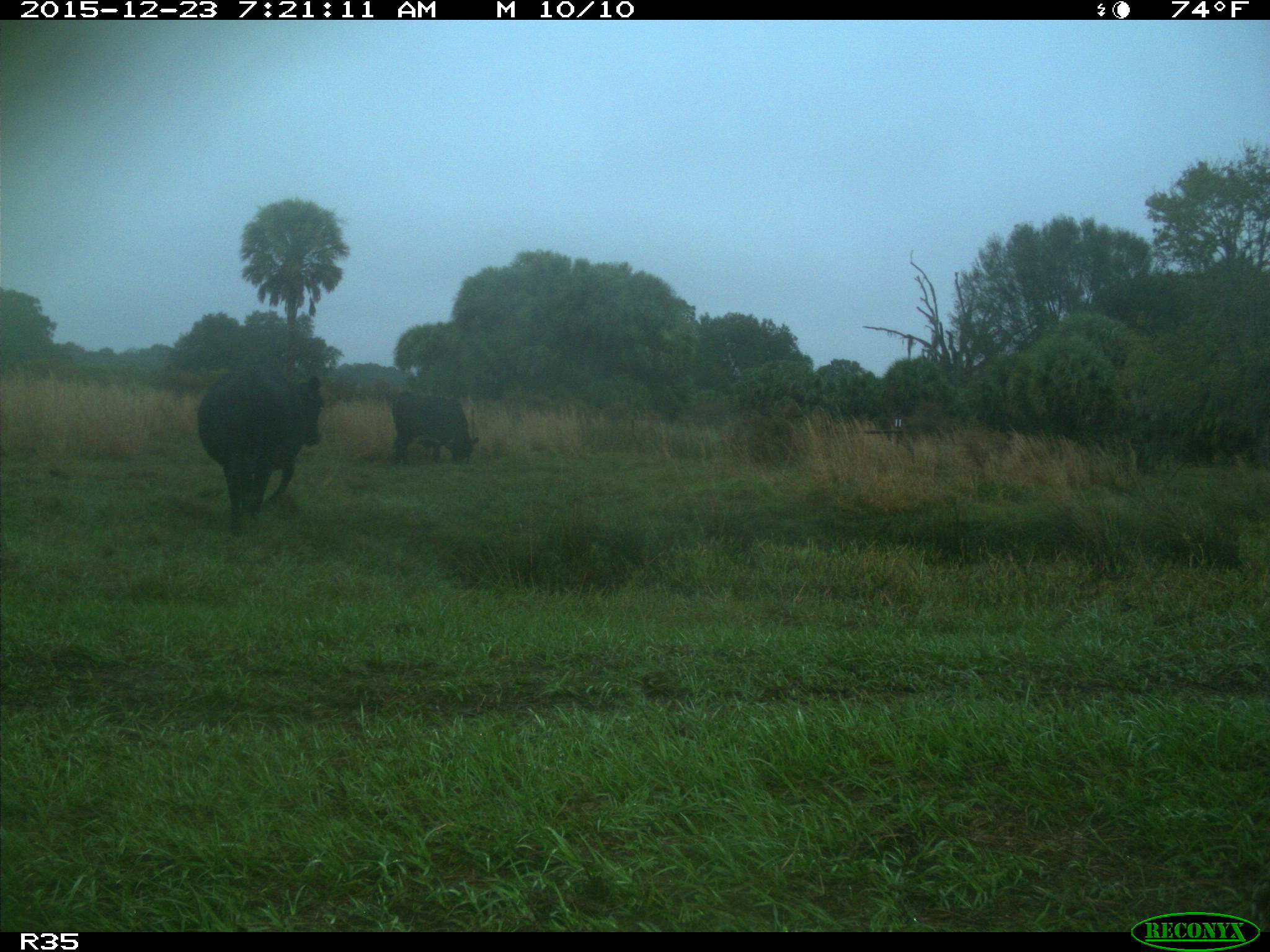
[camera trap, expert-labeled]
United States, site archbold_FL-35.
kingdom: Animalia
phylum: Chordata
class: Mammalia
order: Artiodactyla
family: Bovidae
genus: Bos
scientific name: Bos taurus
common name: domestic cow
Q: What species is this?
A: Bos taurus (domestic cow).